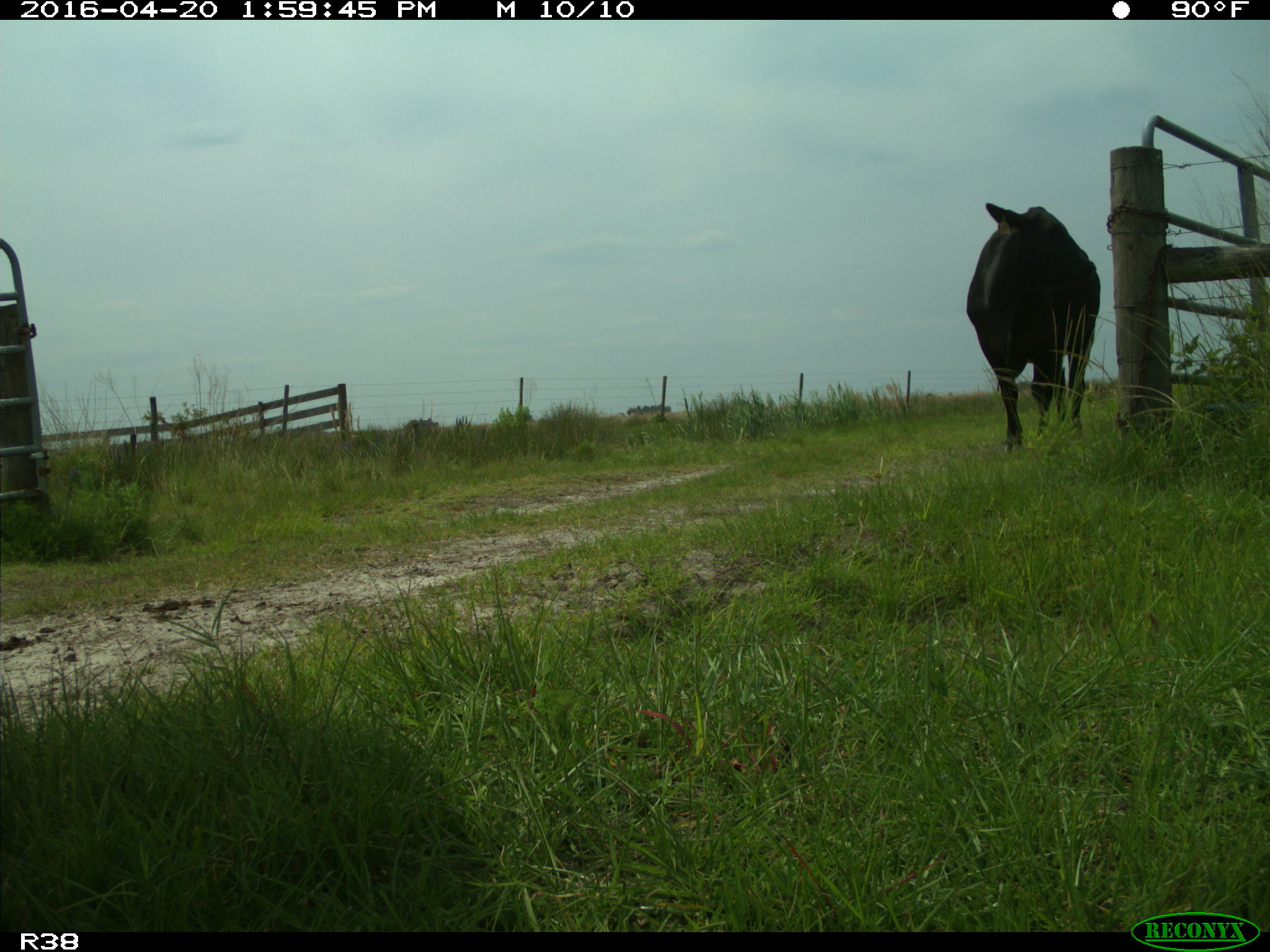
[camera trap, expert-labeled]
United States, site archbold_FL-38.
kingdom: Animalia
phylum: Chordata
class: Mammalia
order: Artiodactyla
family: Bovidae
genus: Bos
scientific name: Bos taurus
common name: domestic cow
Bos taurus (domestic cow).